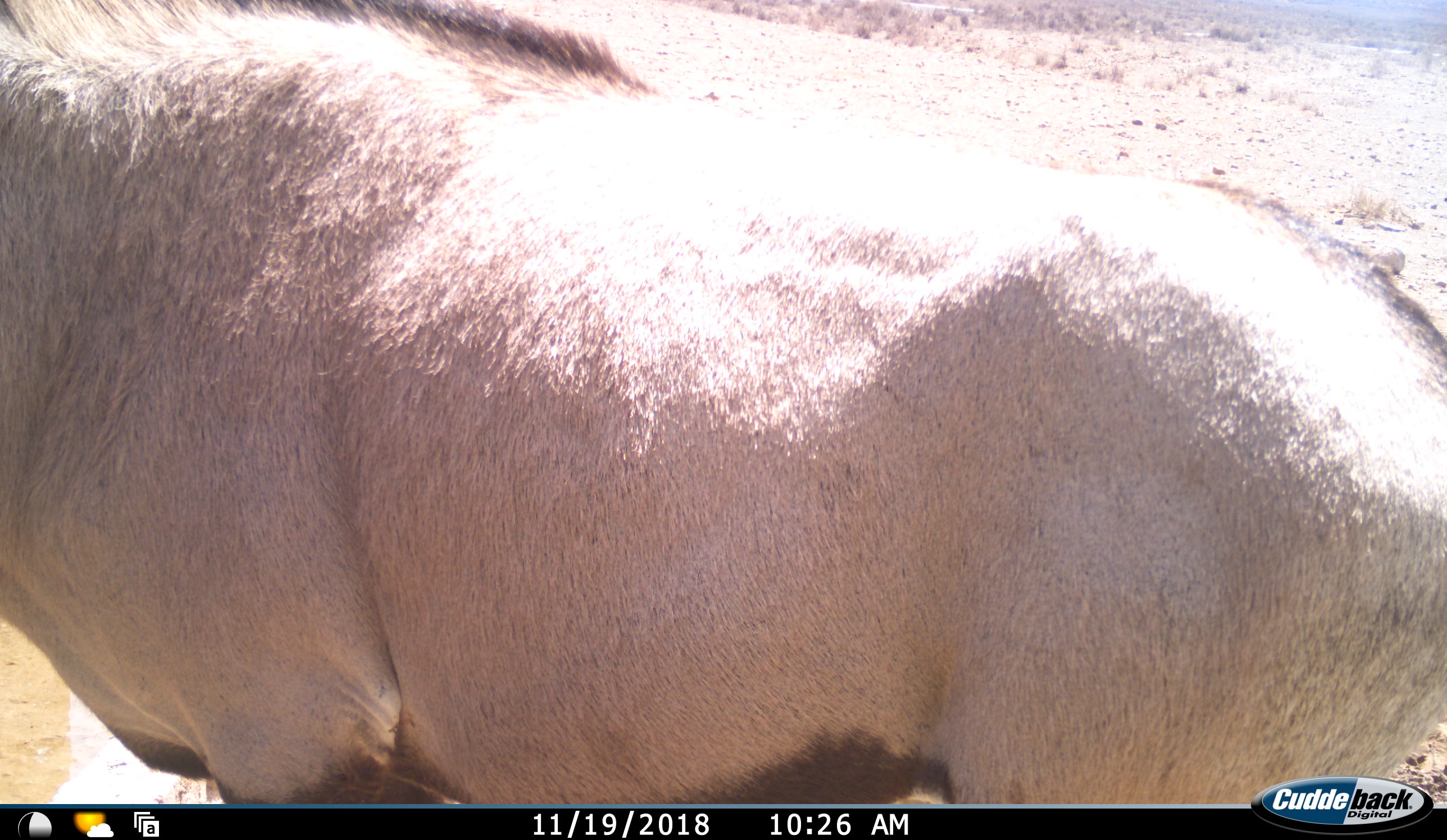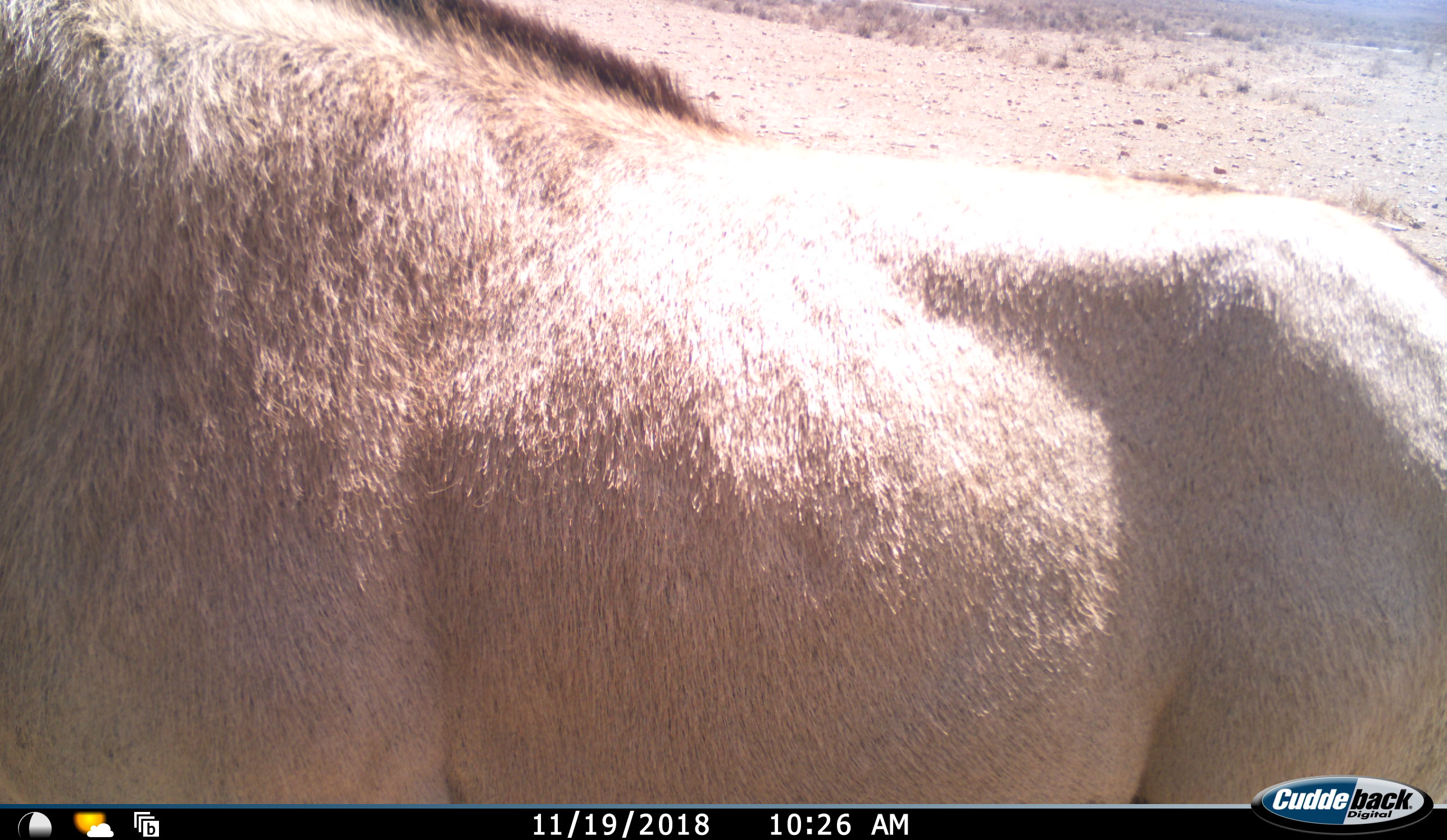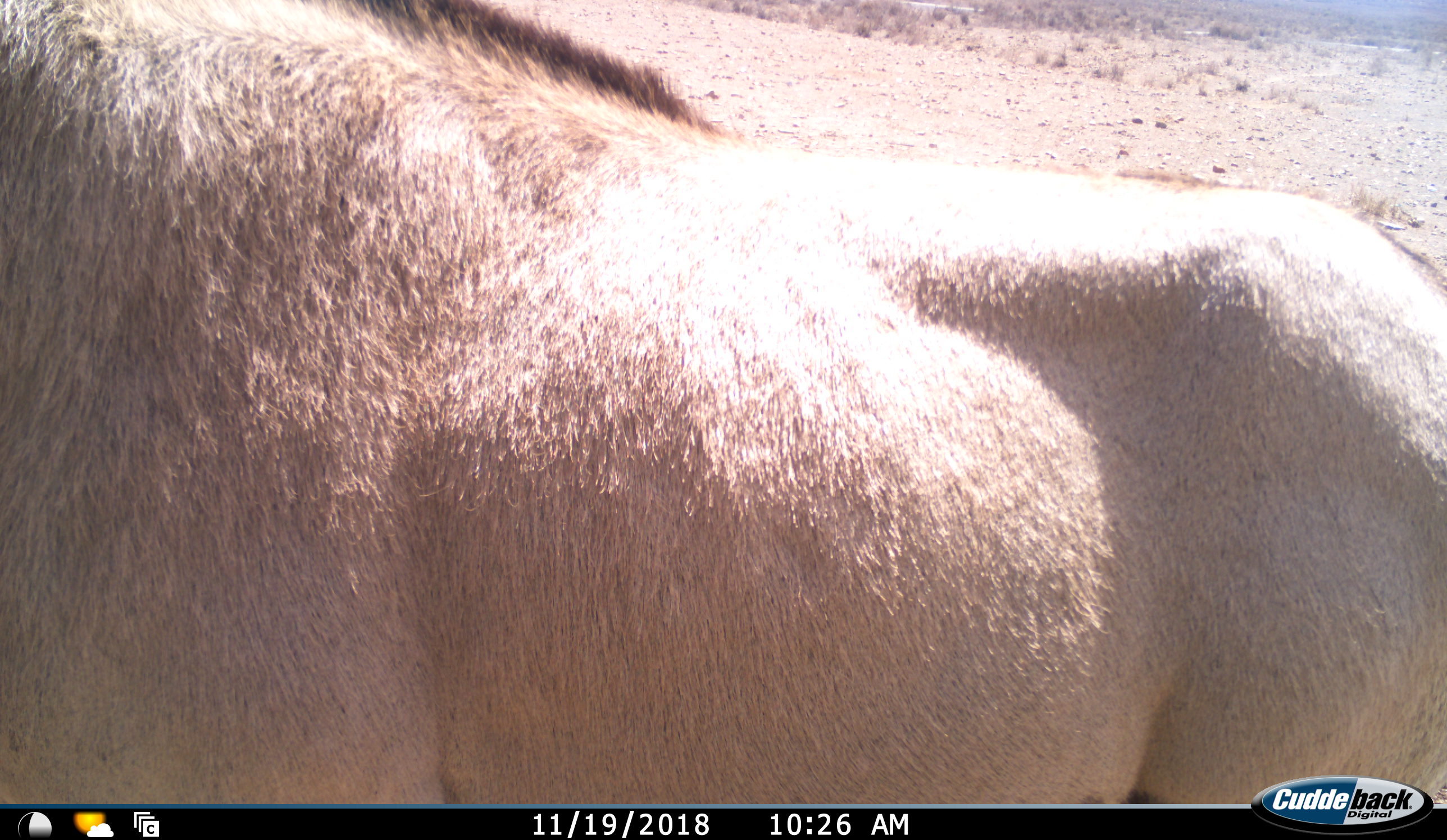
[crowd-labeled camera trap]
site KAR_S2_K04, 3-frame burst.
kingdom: Animalia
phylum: Chordata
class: Mammalia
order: Artiodactyla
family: Bovidae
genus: Oryx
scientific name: Oryx gazella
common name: gemsbok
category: oryx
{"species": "oryx (gemsbok) (Oryx gazella)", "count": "1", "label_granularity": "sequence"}